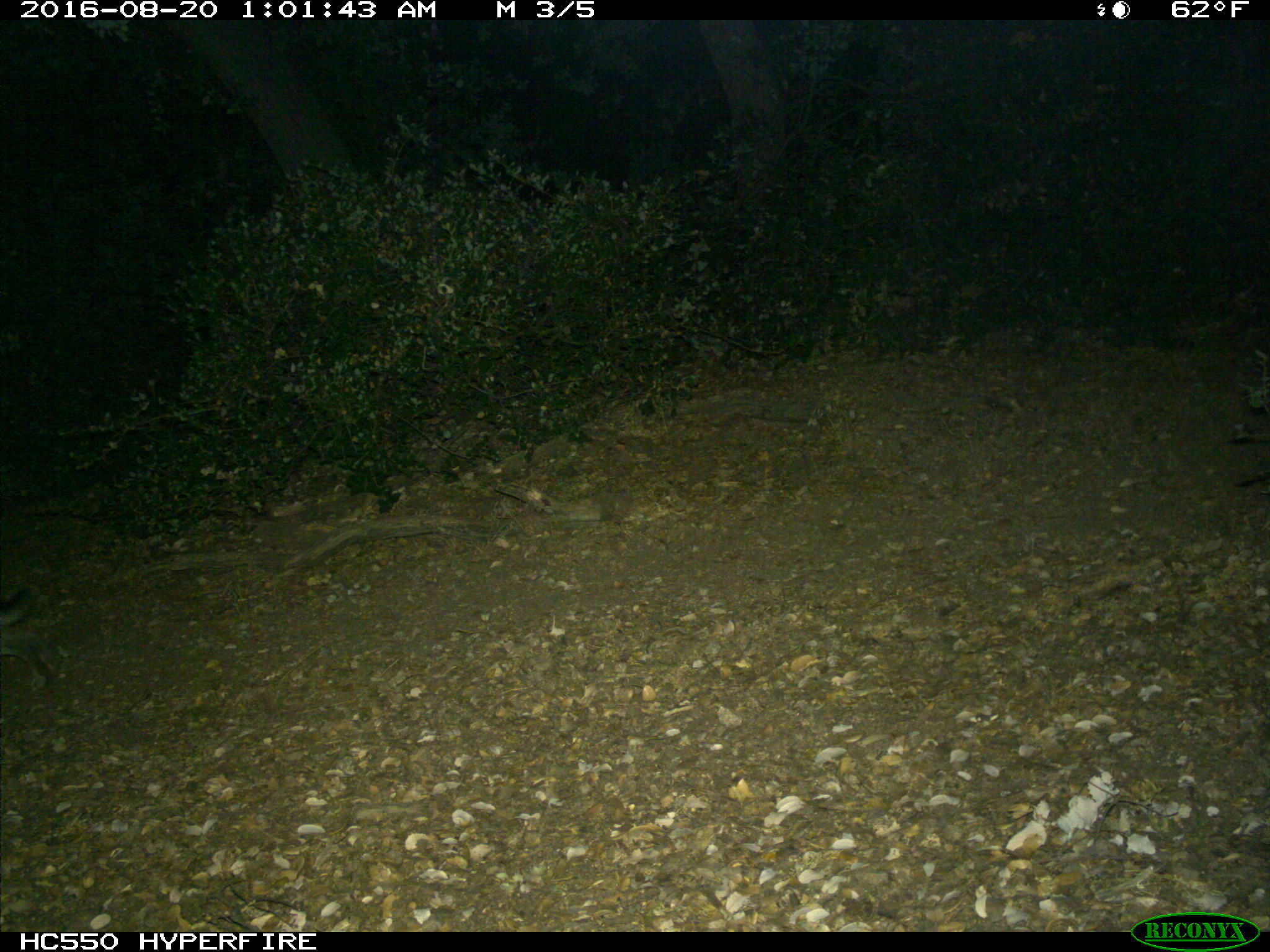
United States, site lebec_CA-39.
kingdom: Animalia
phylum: Chordata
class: Mammalia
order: Lagomorpha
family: Leporidae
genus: Lepus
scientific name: Lepus californicus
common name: black-tailed jackrabbit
Lepus californicus (black-tailed jackrabbit).